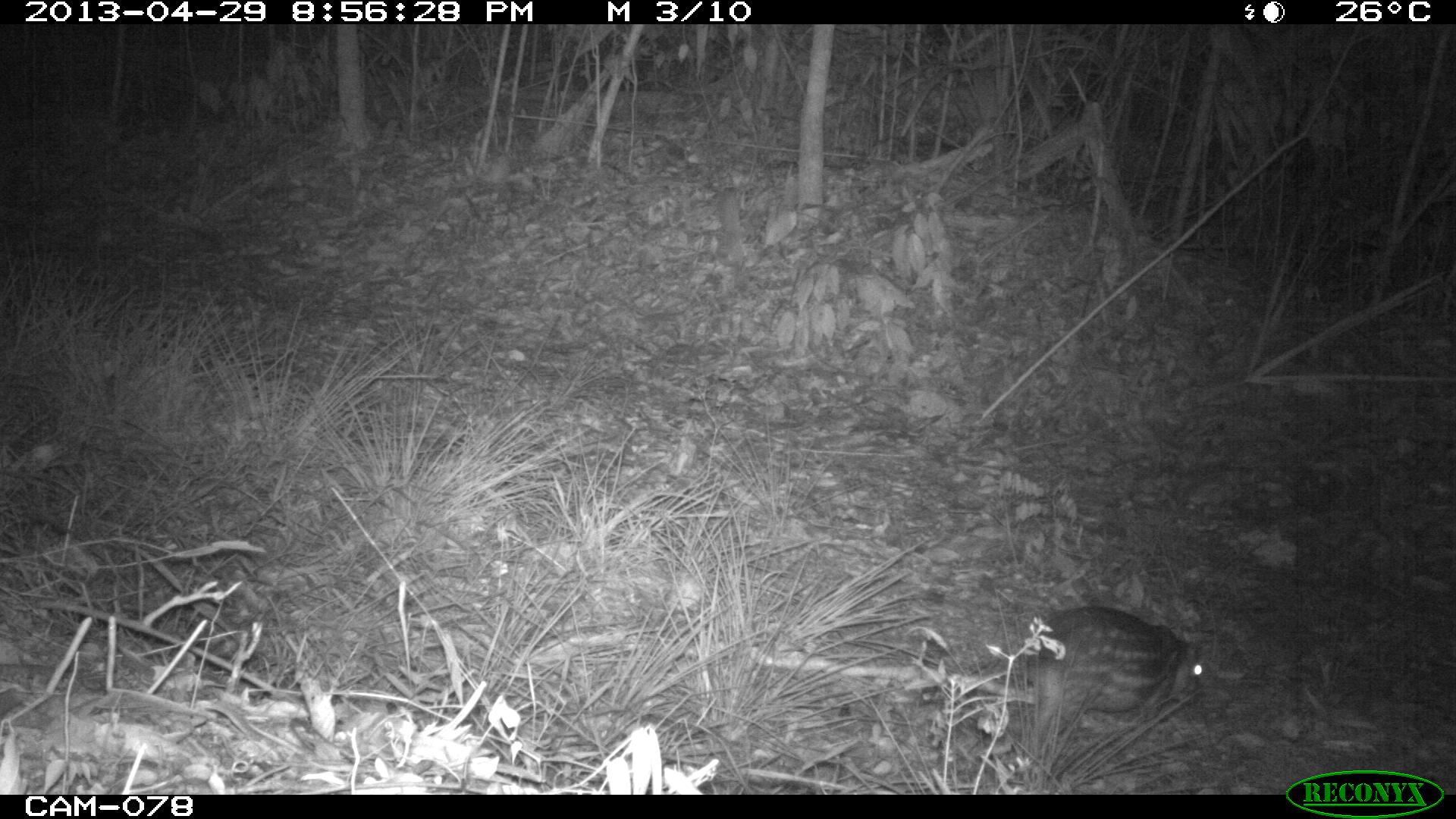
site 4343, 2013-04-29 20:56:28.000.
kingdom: Animalia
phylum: Chordata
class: Mammalia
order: Rodentia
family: Cuniculidae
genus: Cuniculus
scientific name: Cuniculus paca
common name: lowland paca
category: agouti paca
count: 1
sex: female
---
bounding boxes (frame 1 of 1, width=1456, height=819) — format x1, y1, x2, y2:
agouti paca: 1032, 605, 1203, 748